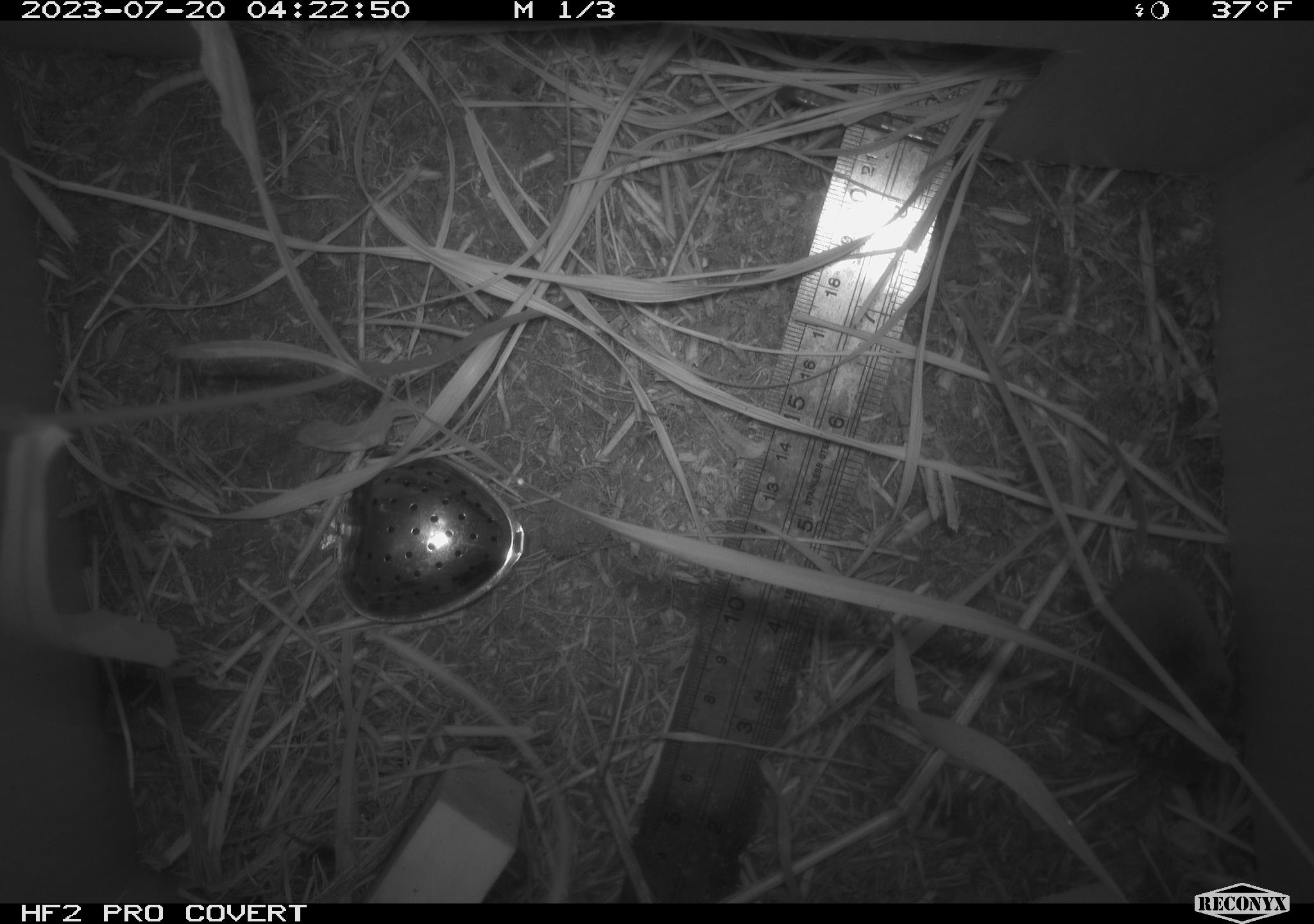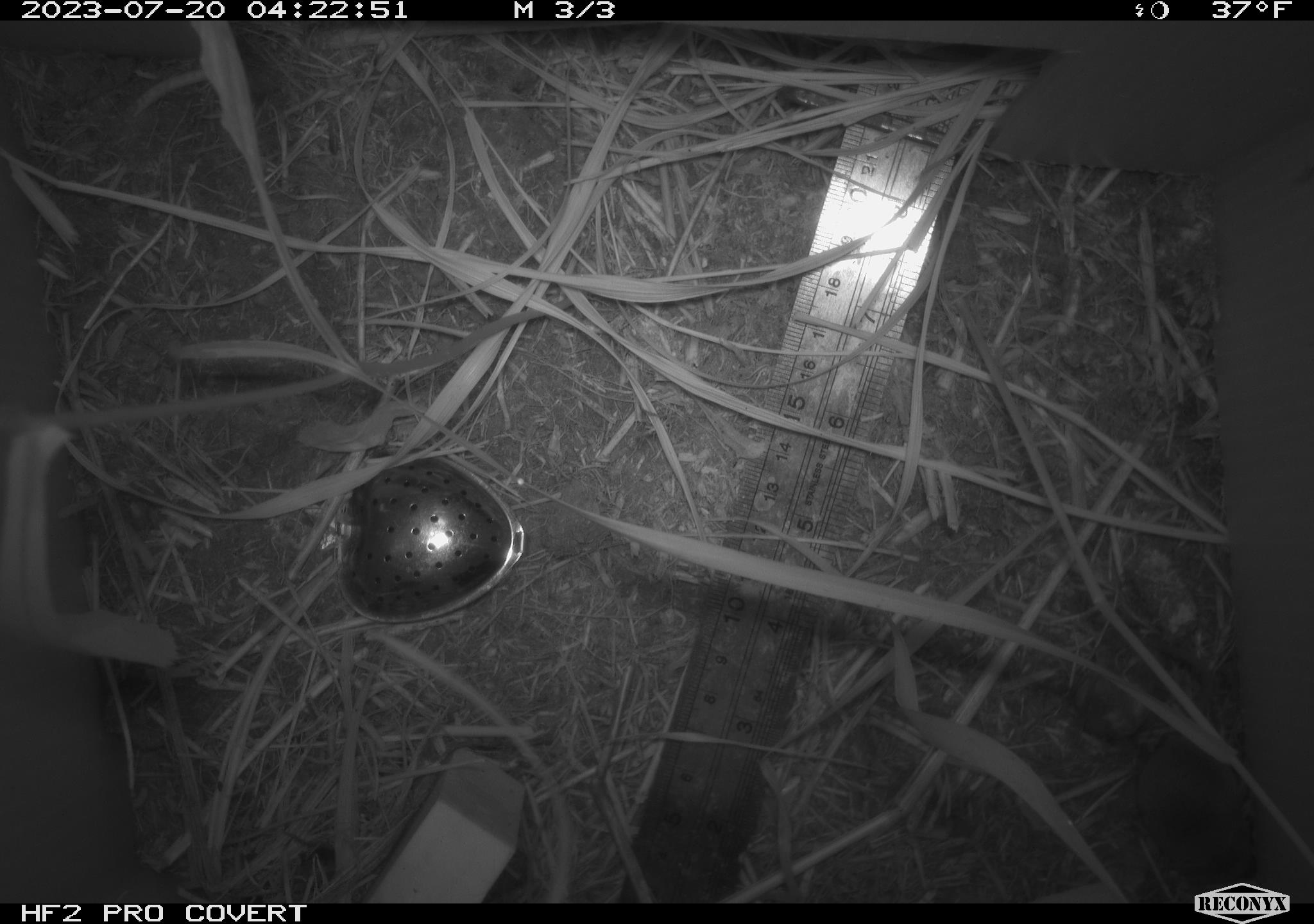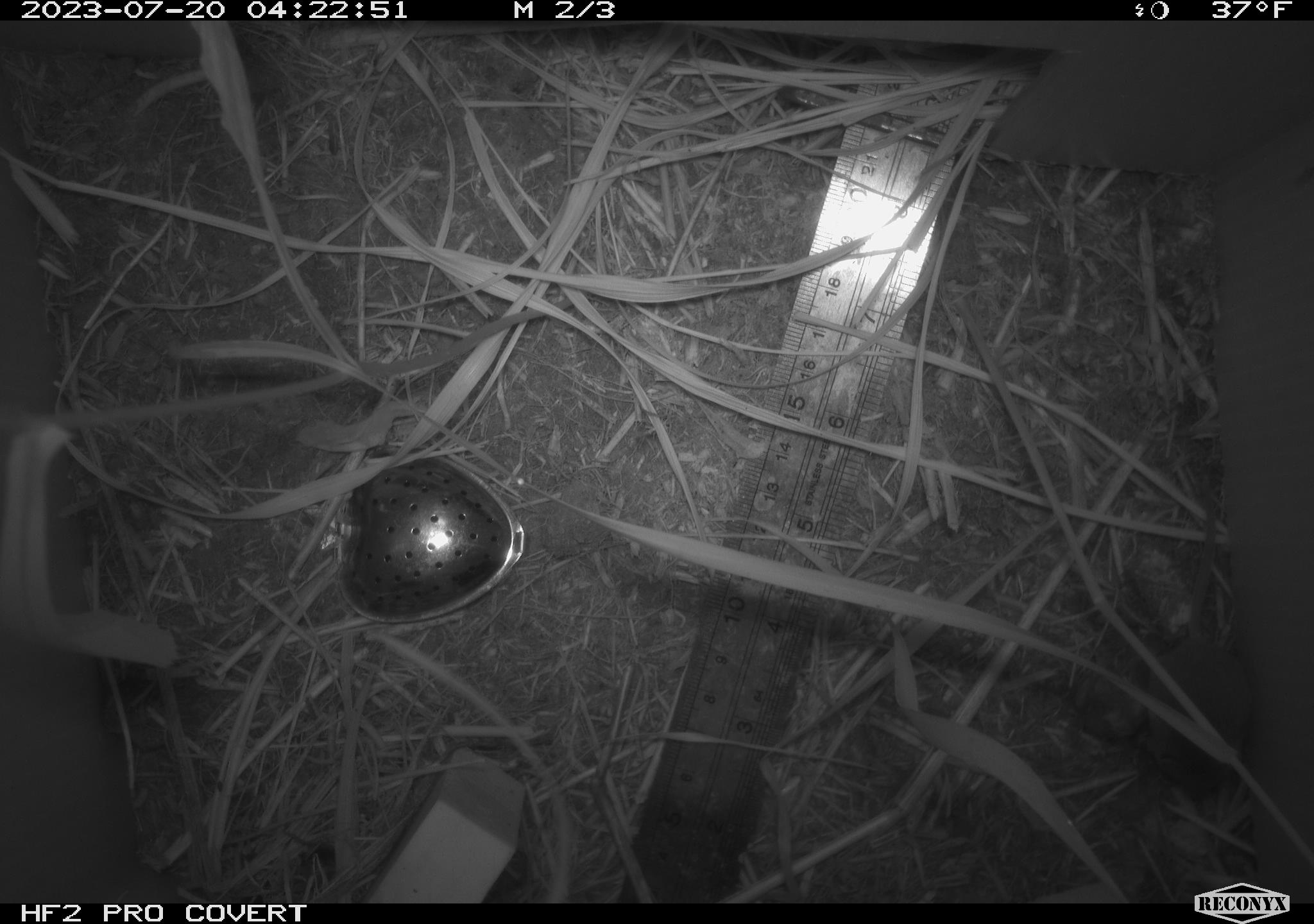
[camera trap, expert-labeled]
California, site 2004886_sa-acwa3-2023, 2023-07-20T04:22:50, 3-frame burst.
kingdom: Animalia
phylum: Chordata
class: Mammalia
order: Eulipotyphla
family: Soricidae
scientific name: Soricidae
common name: shrews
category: soricidae family